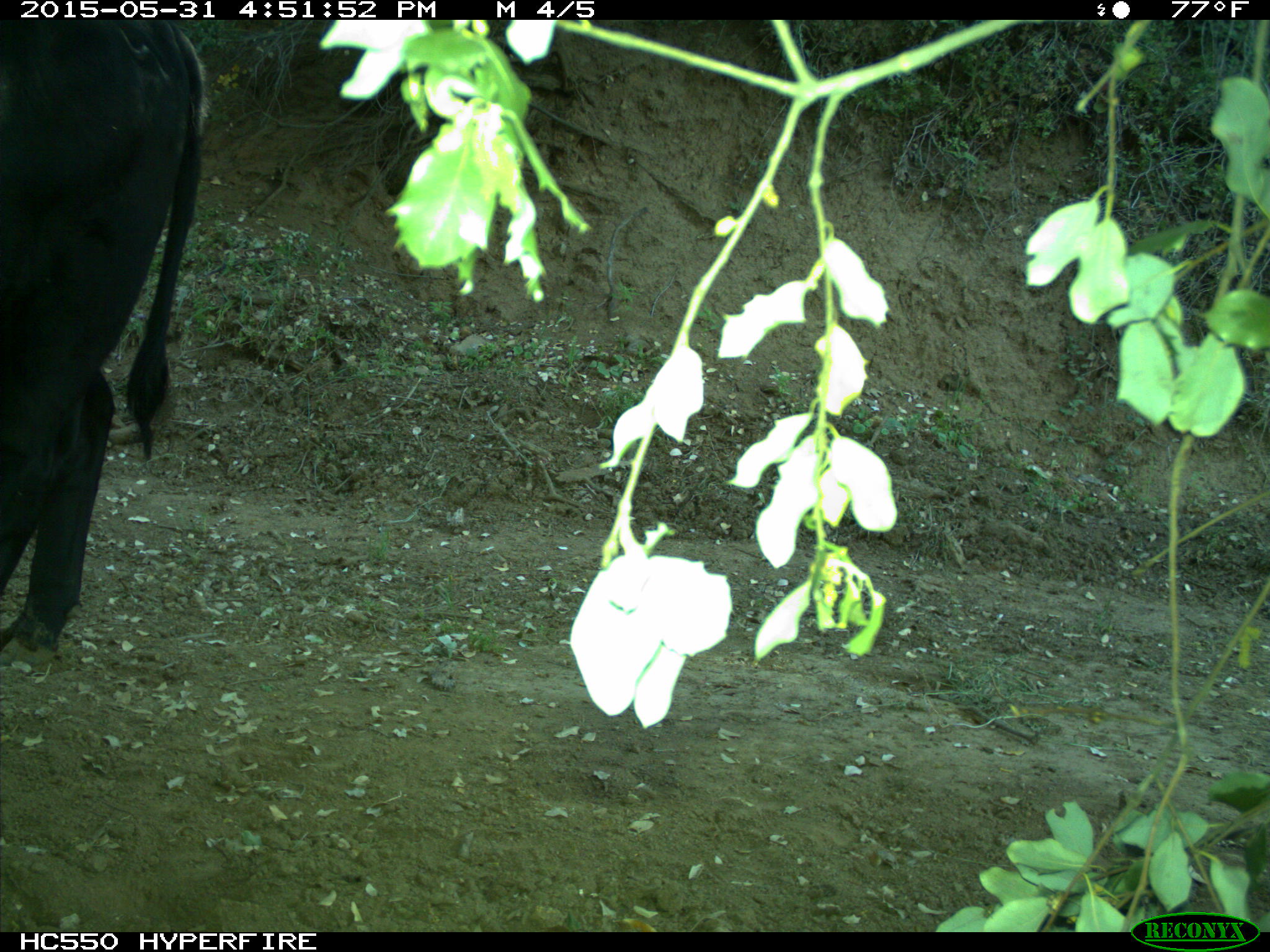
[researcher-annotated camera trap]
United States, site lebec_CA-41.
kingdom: Animalia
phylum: Chordata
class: Mammalia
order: Artiodactyla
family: Bovidae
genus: Bos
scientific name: Bos taurus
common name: domestic cow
Bos taurus (domestic cow).